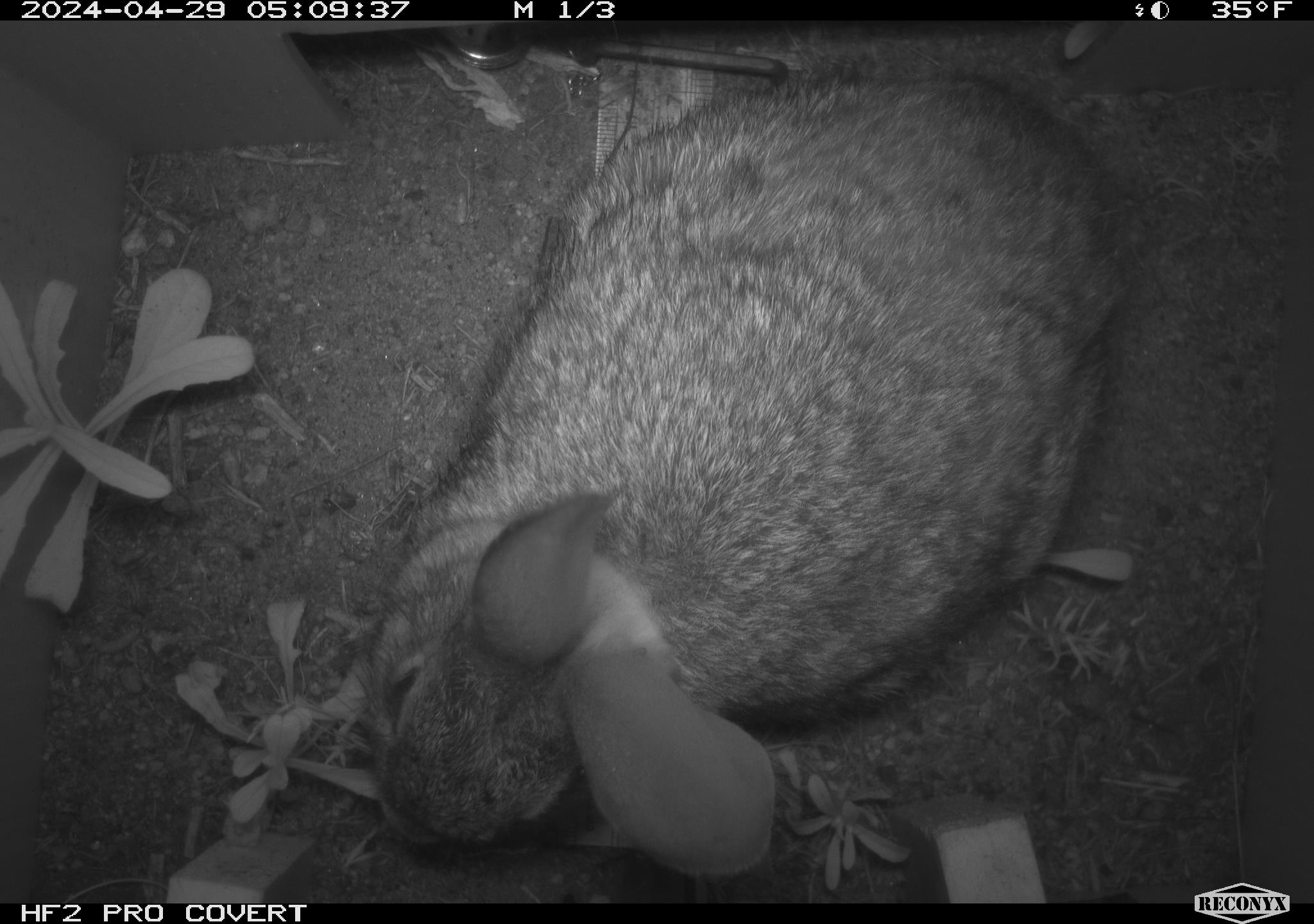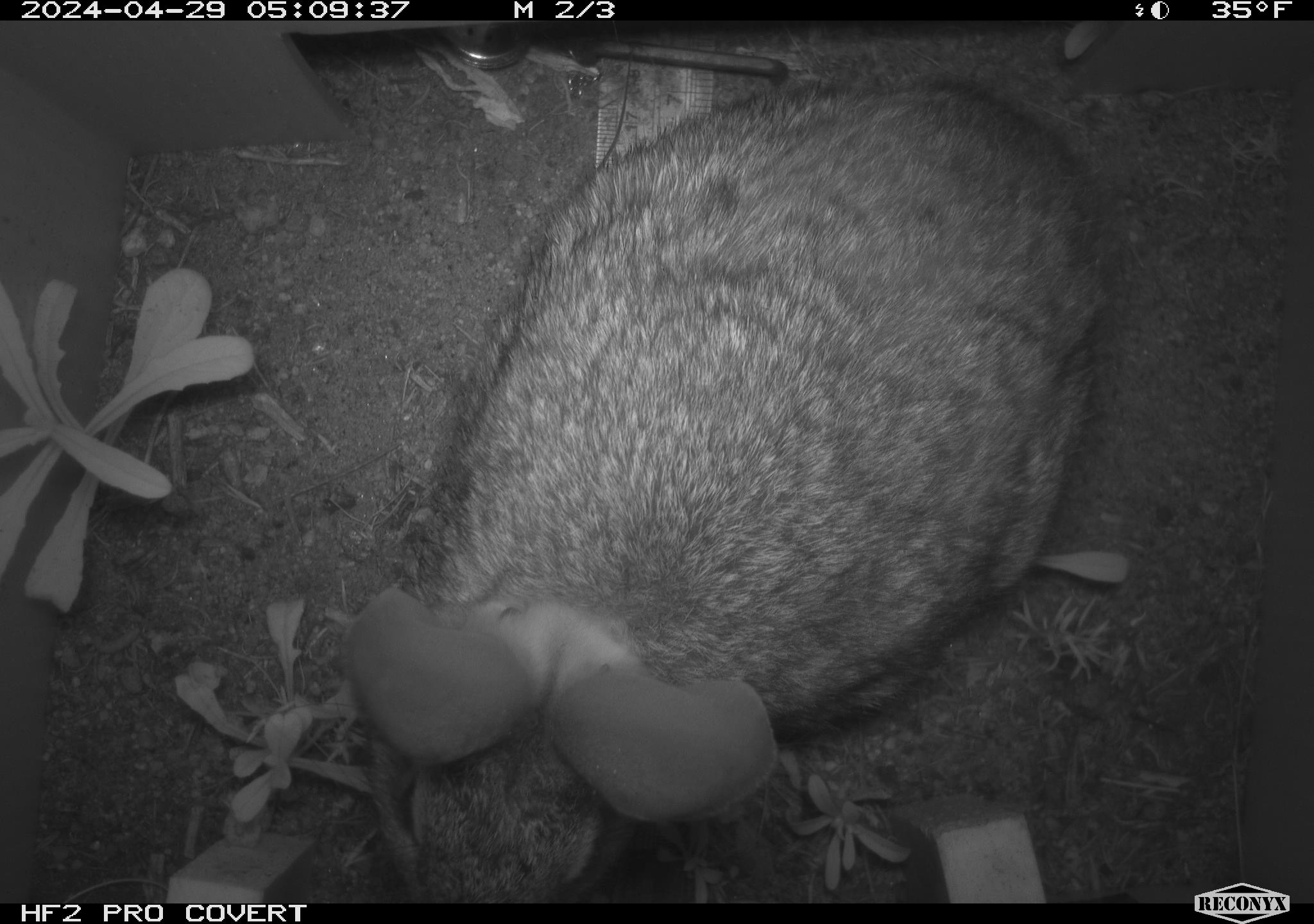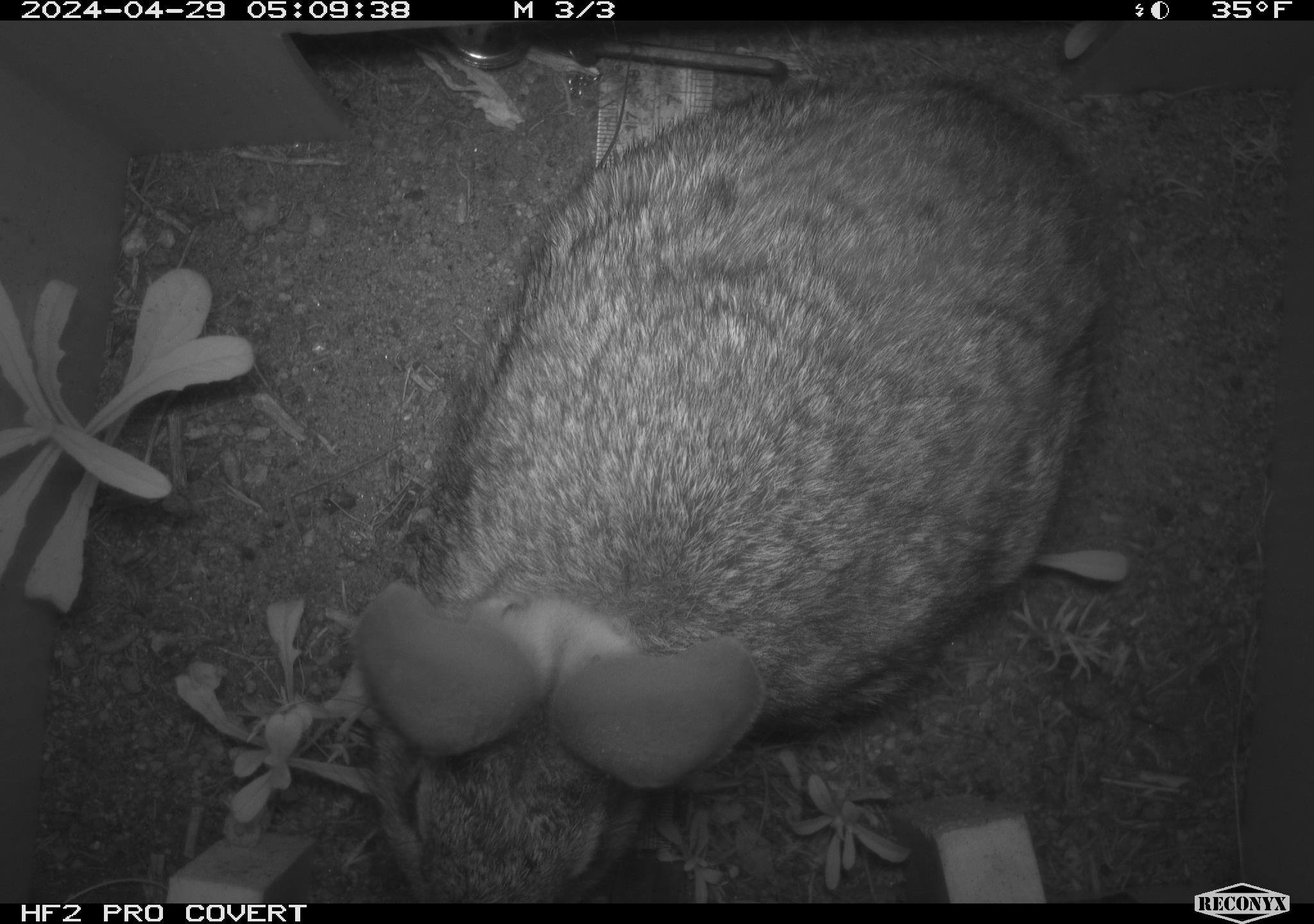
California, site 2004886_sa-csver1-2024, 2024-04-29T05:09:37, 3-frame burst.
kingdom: Animalia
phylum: Chordata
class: Mammalia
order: Lagomorpha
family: Leporidae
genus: Sylvilagus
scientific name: Sylvilagus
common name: cottontail rabbits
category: sylvilagus species